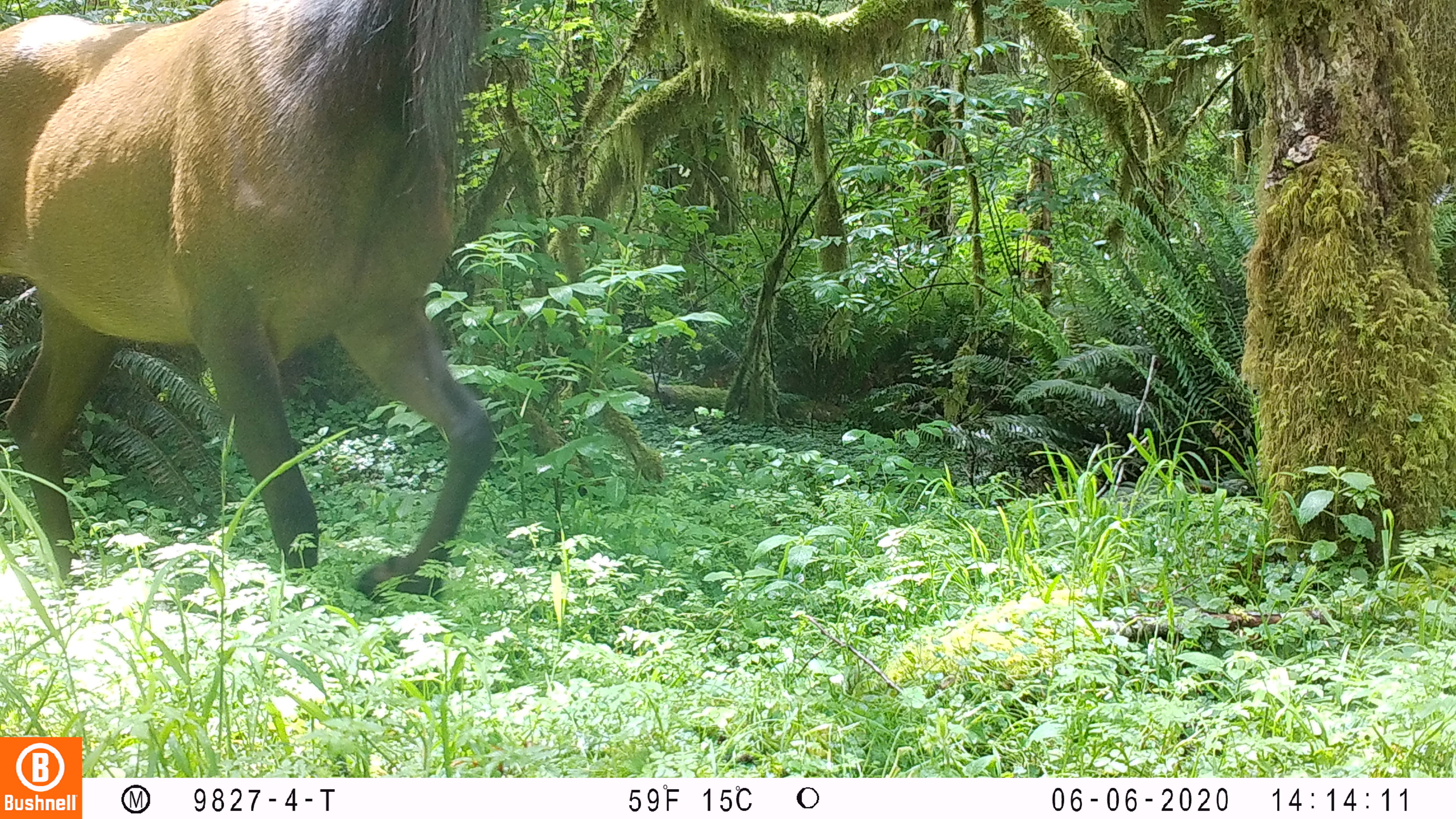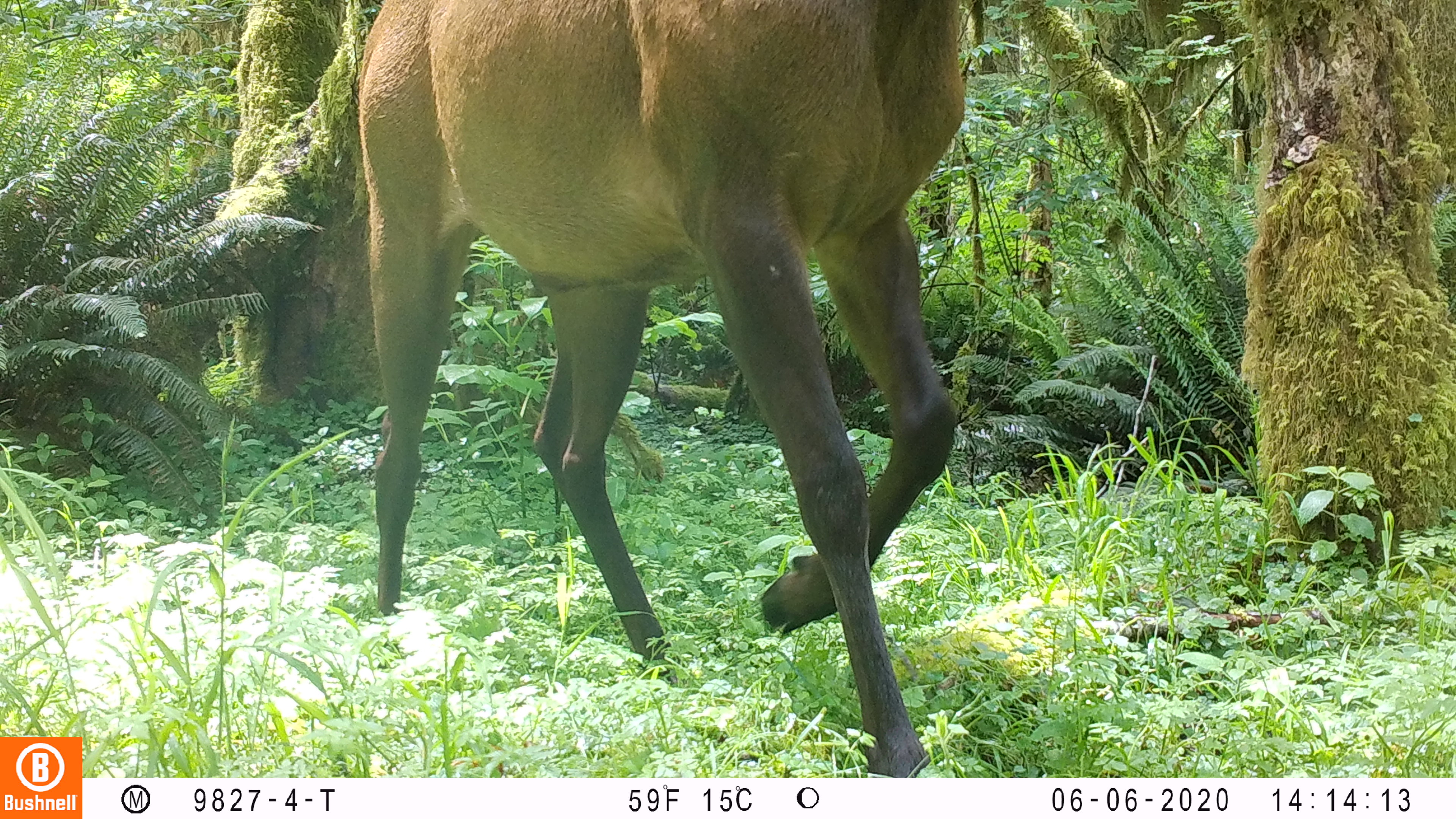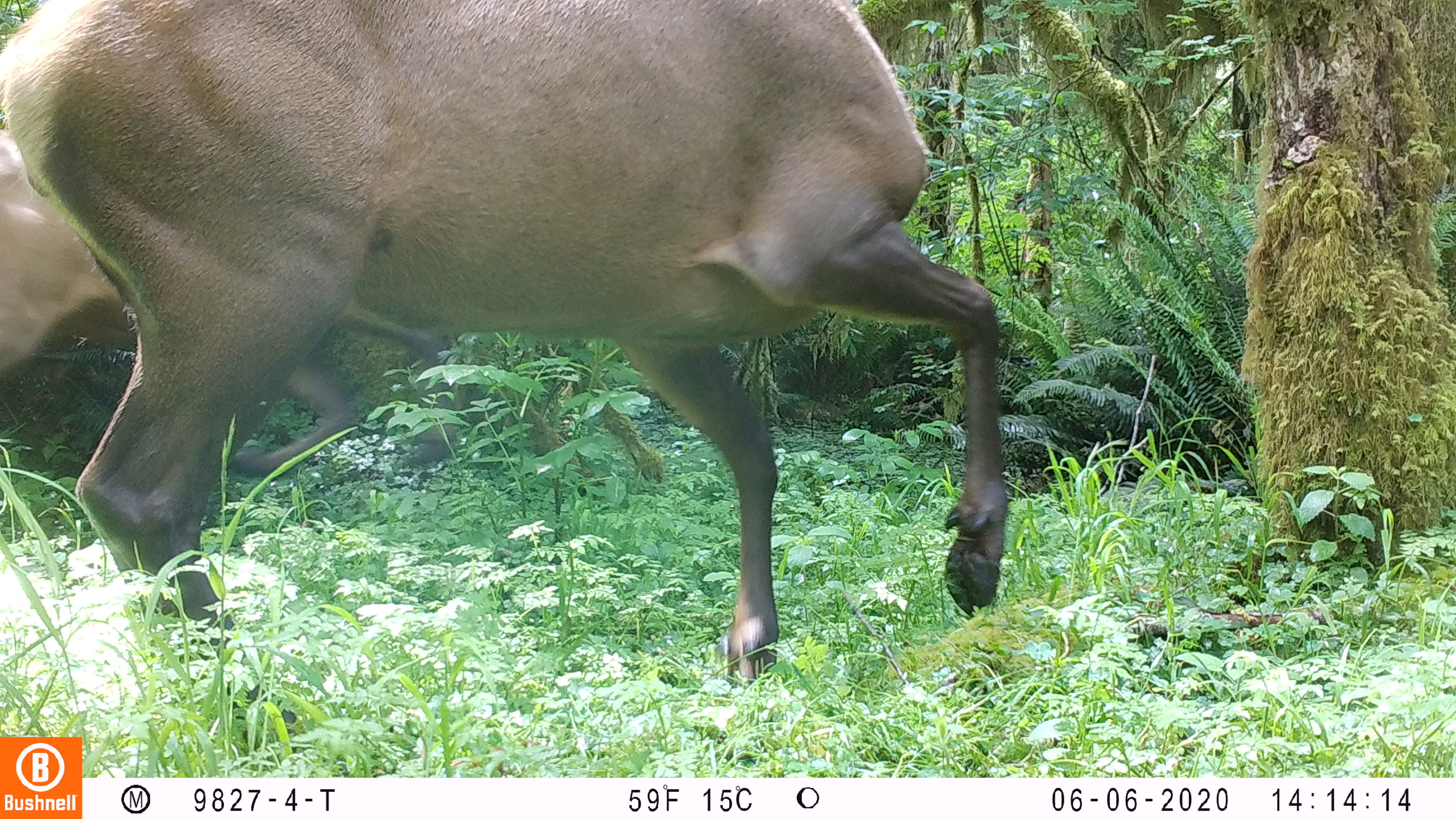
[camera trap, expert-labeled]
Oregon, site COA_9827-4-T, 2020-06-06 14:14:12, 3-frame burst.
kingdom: Animalia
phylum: Chordata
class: Mammalia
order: Artiodactyla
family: Cervidae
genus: Cervus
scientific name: Cervus canadensis roosevelti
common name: roosevelt elk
Roosevelt elk (Cervus canadensis roosevelti).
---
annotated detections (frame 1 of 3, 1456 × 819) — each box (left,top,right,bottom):
roosevelt elk: (2,0,507,605)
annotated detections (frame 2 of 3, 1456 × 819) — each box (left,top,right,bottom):
roosevelt elk: (345,0,975,768)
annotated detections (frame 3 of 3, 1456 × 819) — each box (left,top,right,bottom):
roosevelt elk: (0,6,1013,685)